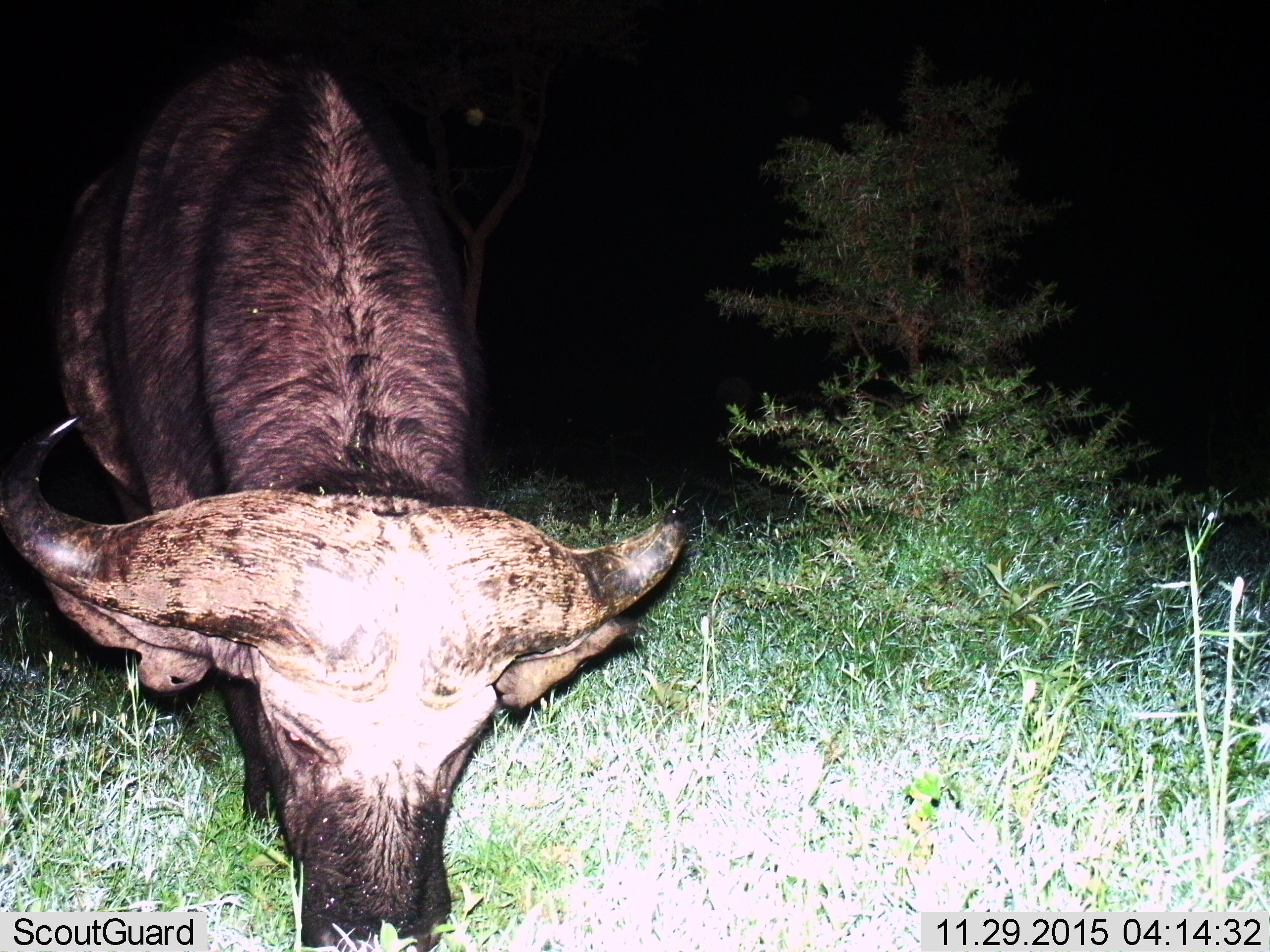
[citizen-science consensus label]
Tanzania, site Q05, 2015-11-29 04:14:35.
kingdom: Animalia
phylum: Chordata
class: Mammalia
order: Artiodactyla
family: Bovidae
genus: Syncerus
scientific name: Syncerus caffer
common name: cape buffalo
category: buffalo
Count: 1.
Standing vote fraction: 11%.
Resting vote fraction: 11%.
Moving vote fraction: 0%.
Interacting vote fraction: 0%.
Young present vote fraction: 0%.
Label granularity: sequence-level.